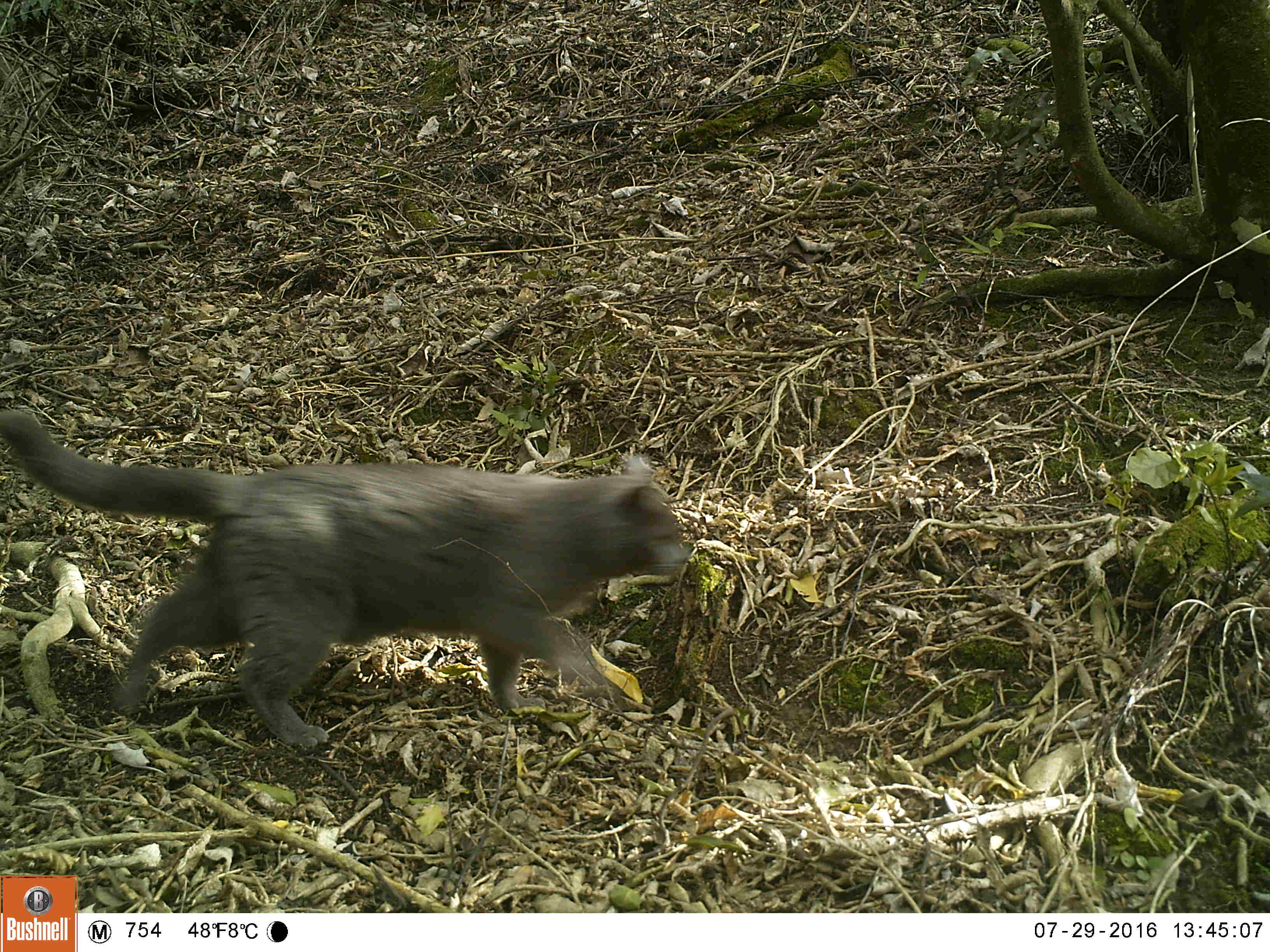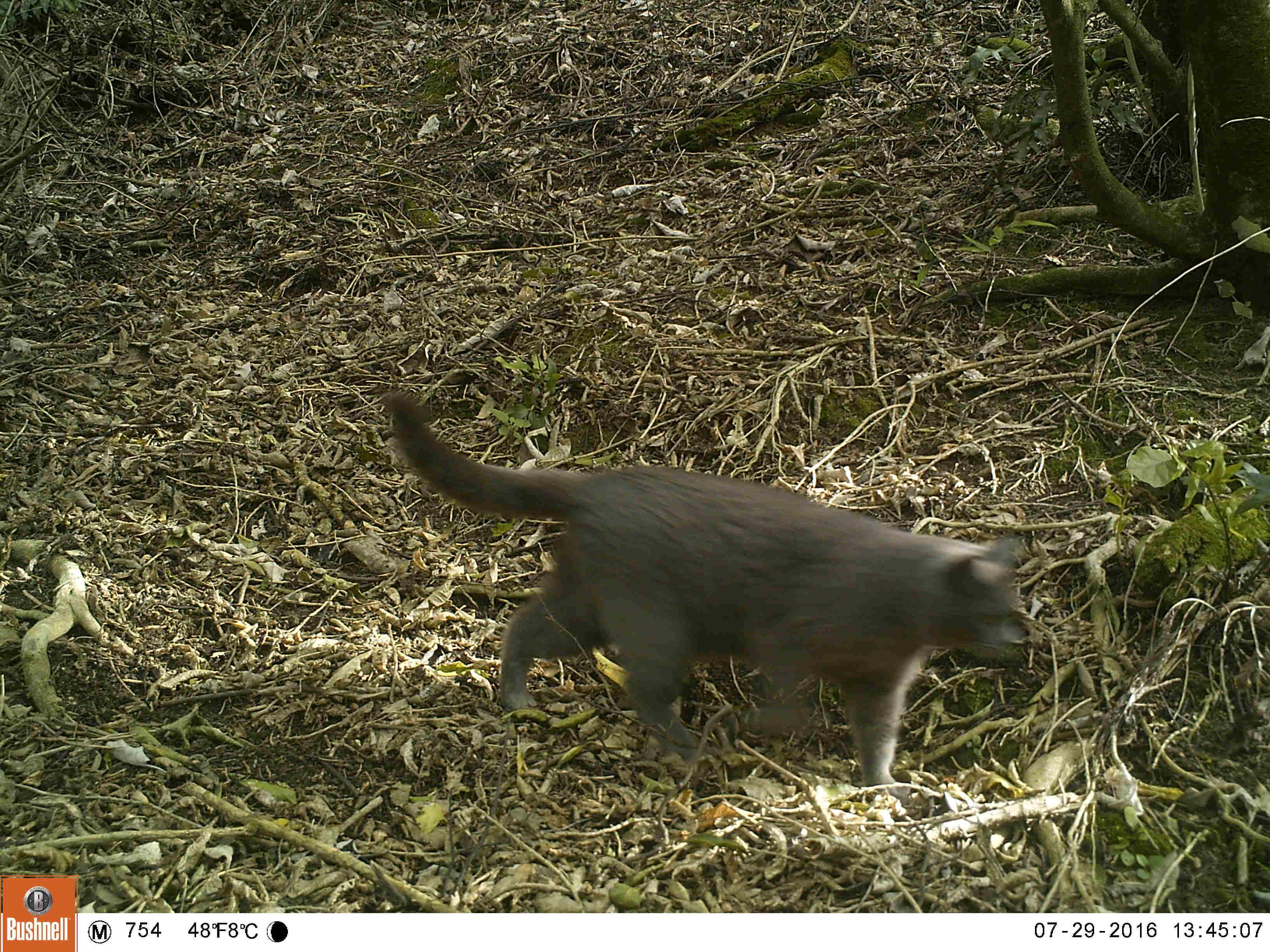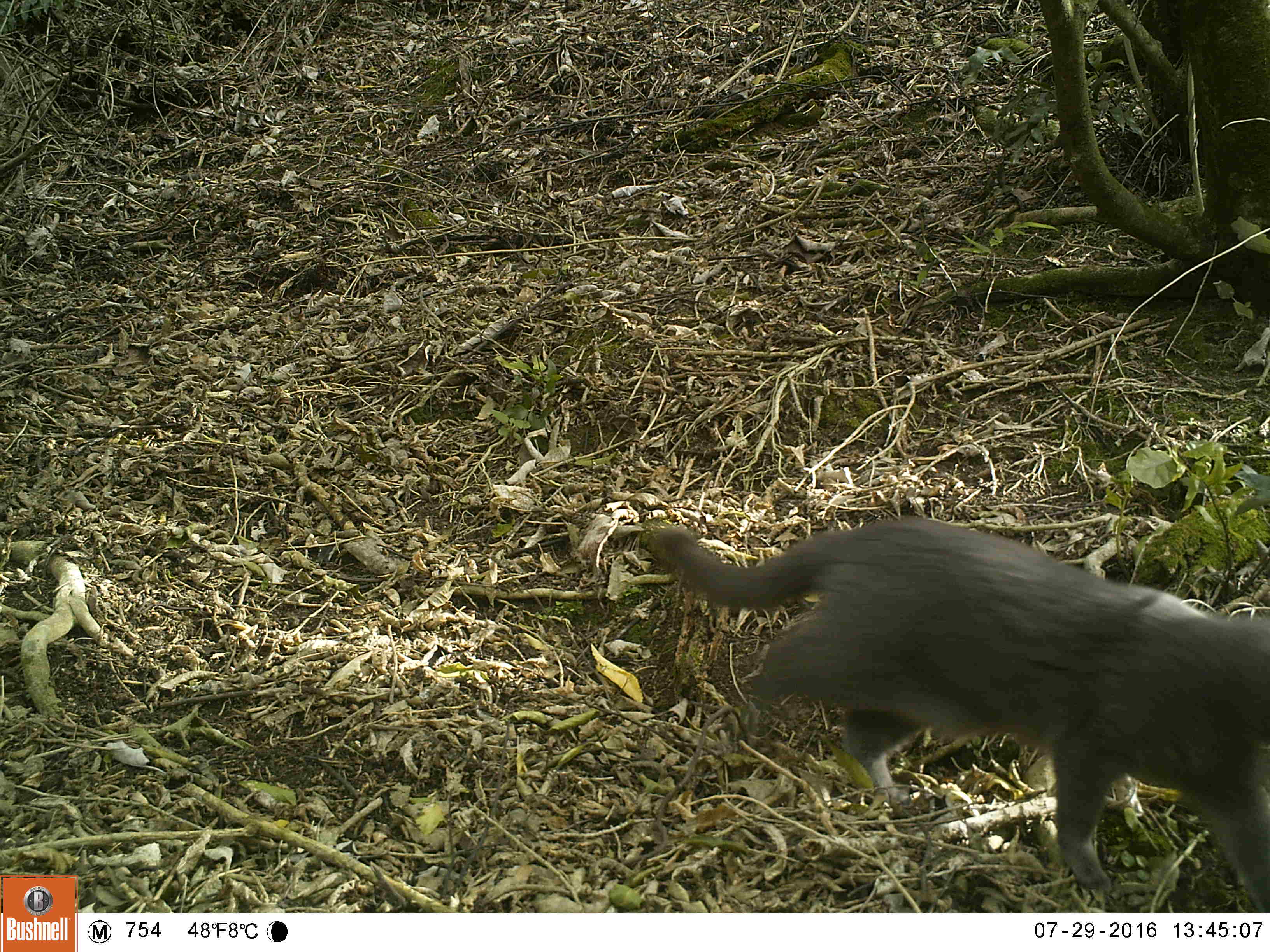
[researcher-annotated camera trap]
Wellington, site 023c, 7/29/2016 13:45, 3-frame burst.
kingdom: Animalia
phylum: Chordata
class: Mammalia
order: Carnivora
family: Felidae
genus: Felis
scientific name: Felis catus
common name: cat